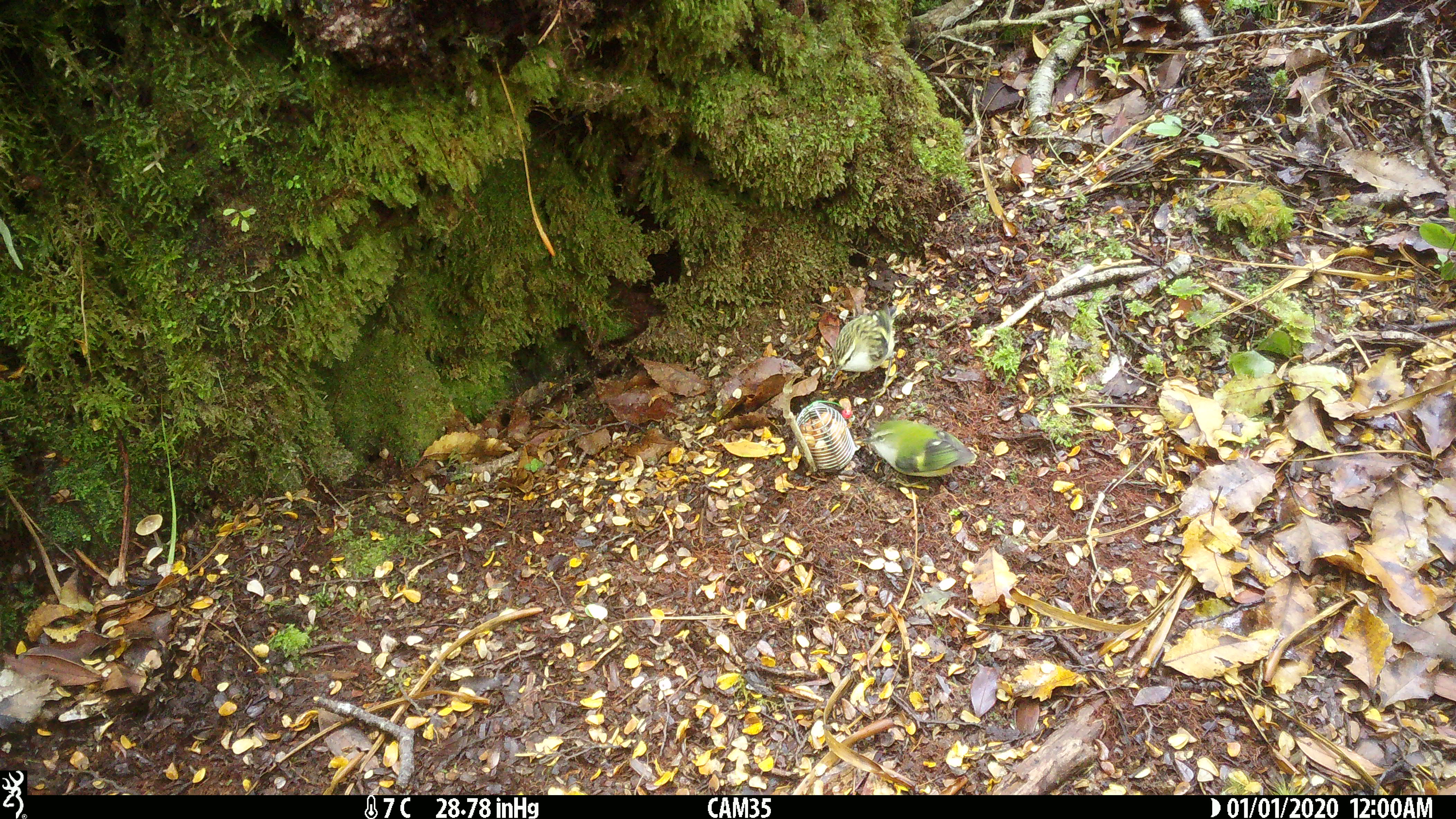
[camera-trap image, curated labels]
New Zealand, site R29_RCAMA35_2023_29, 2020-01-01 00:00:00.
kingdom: Animalia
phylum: Chordata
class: Aves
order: Passeriformes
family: Acanthisittidae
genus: Acanthisitta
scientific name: Acanthisitta chloris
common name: rifleman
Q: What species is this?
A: Rifleman (Acanthisitta chloris).